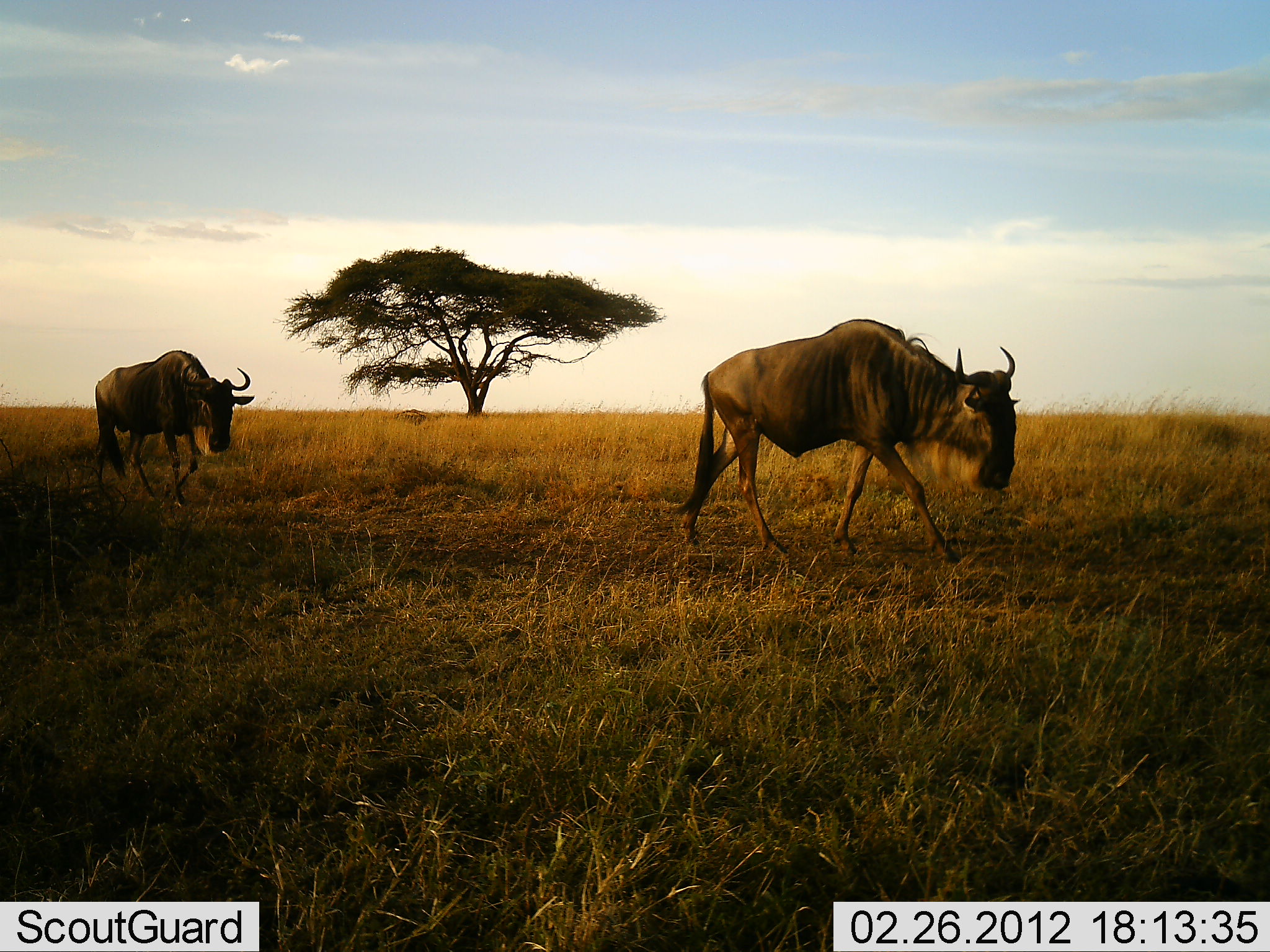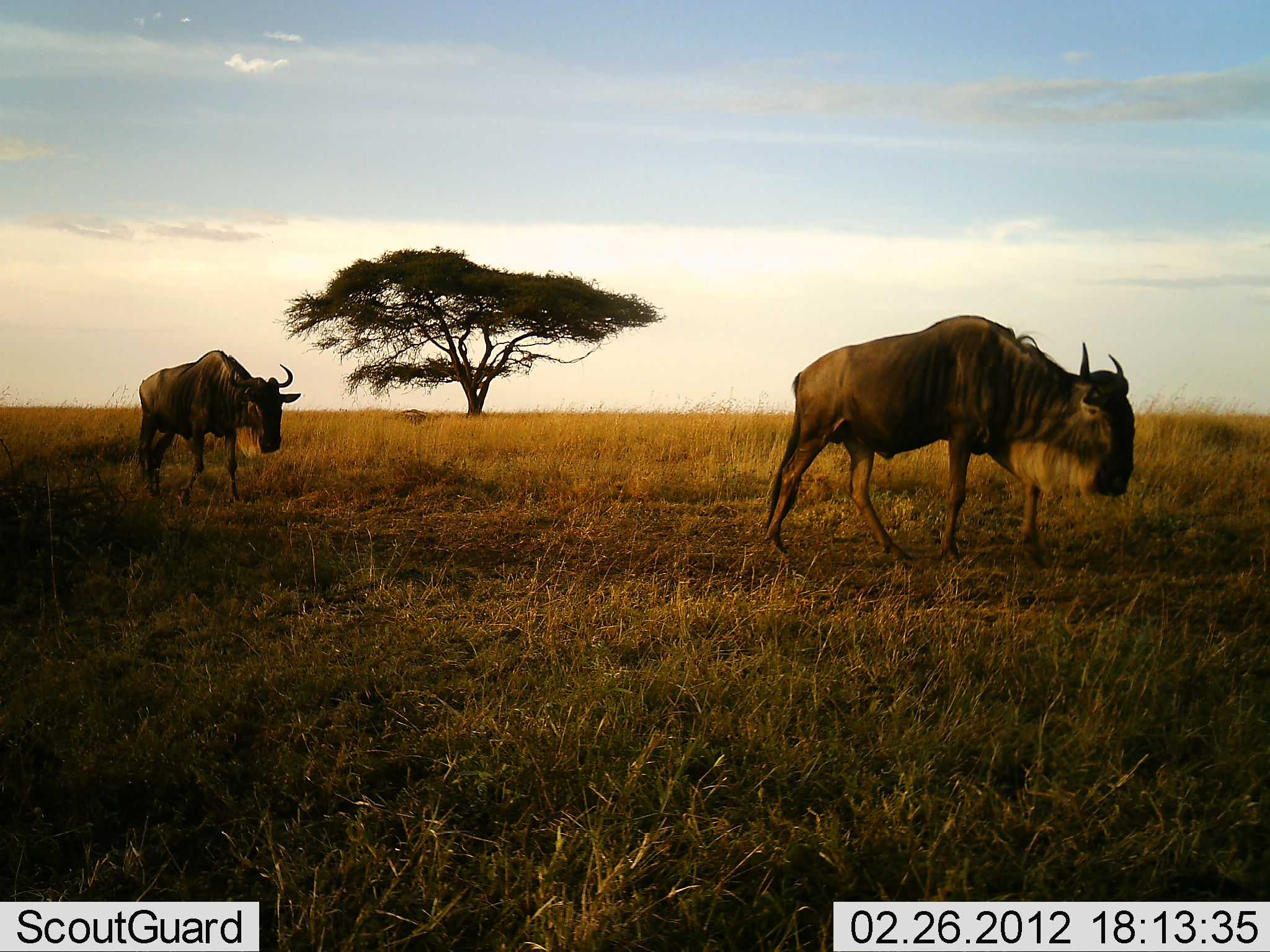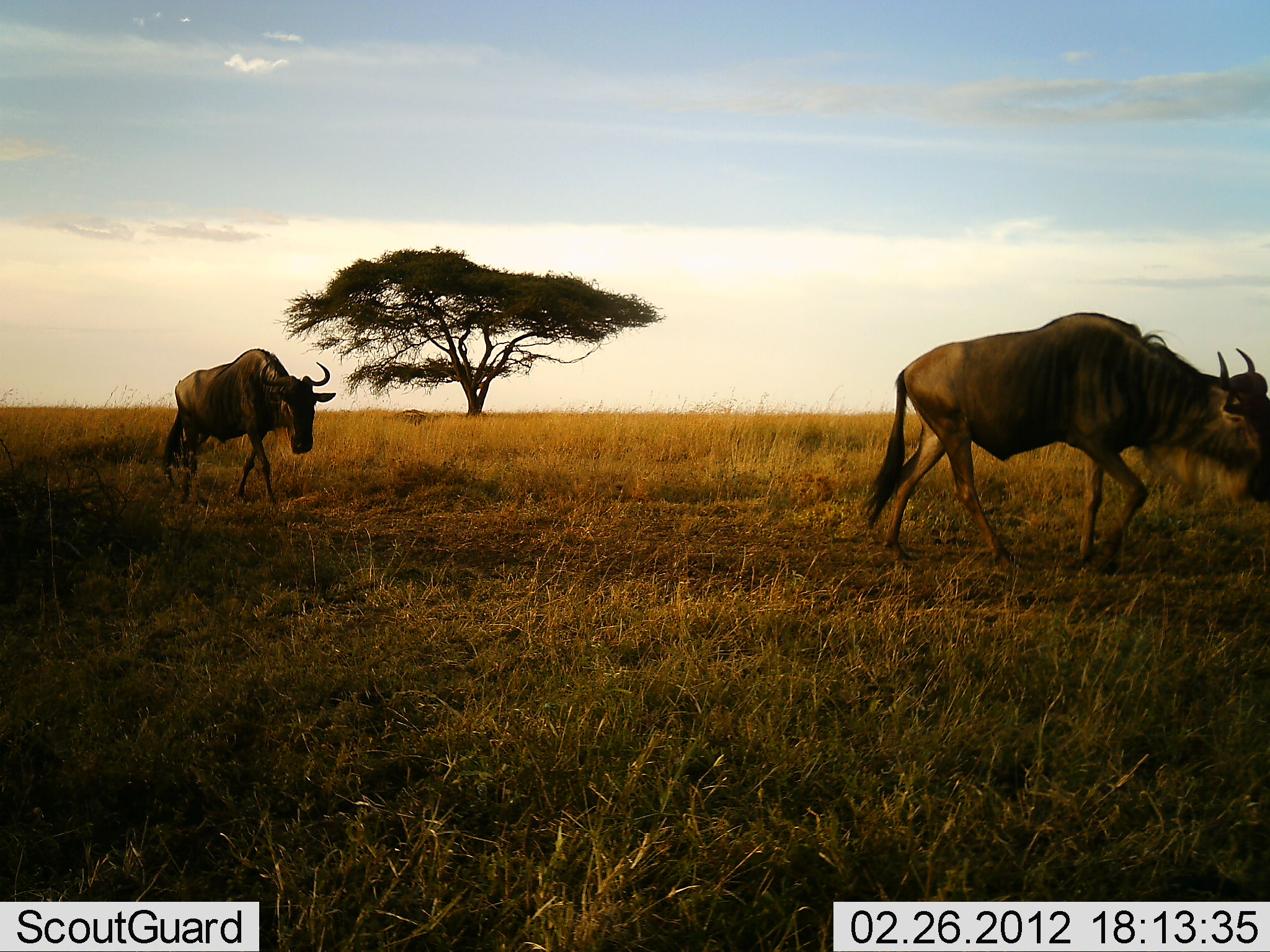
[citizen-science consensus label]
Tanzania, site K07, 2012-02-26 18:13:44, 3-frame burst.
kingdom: Animalia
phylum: Chordata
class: Mammalia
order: Artiodactyla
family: Bovidae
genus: Connochaetes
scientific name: Connochaetes taurinus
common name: blue wildebeest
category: wildebeest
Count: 2.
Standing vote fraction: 0%.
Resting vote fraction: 0%.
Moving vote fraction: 100%.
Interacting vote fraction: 0%.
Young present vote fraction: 0%.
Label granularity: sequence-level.